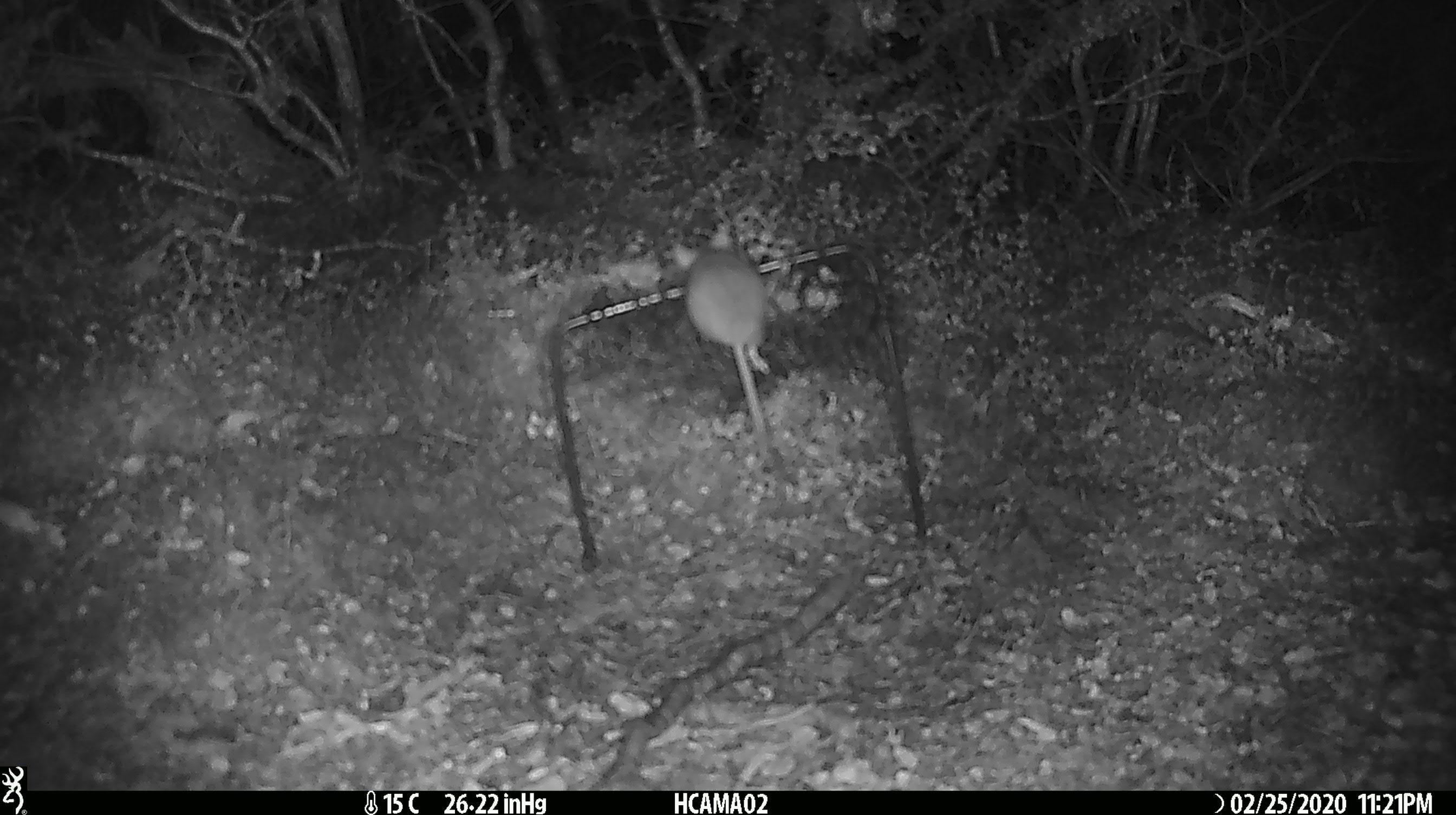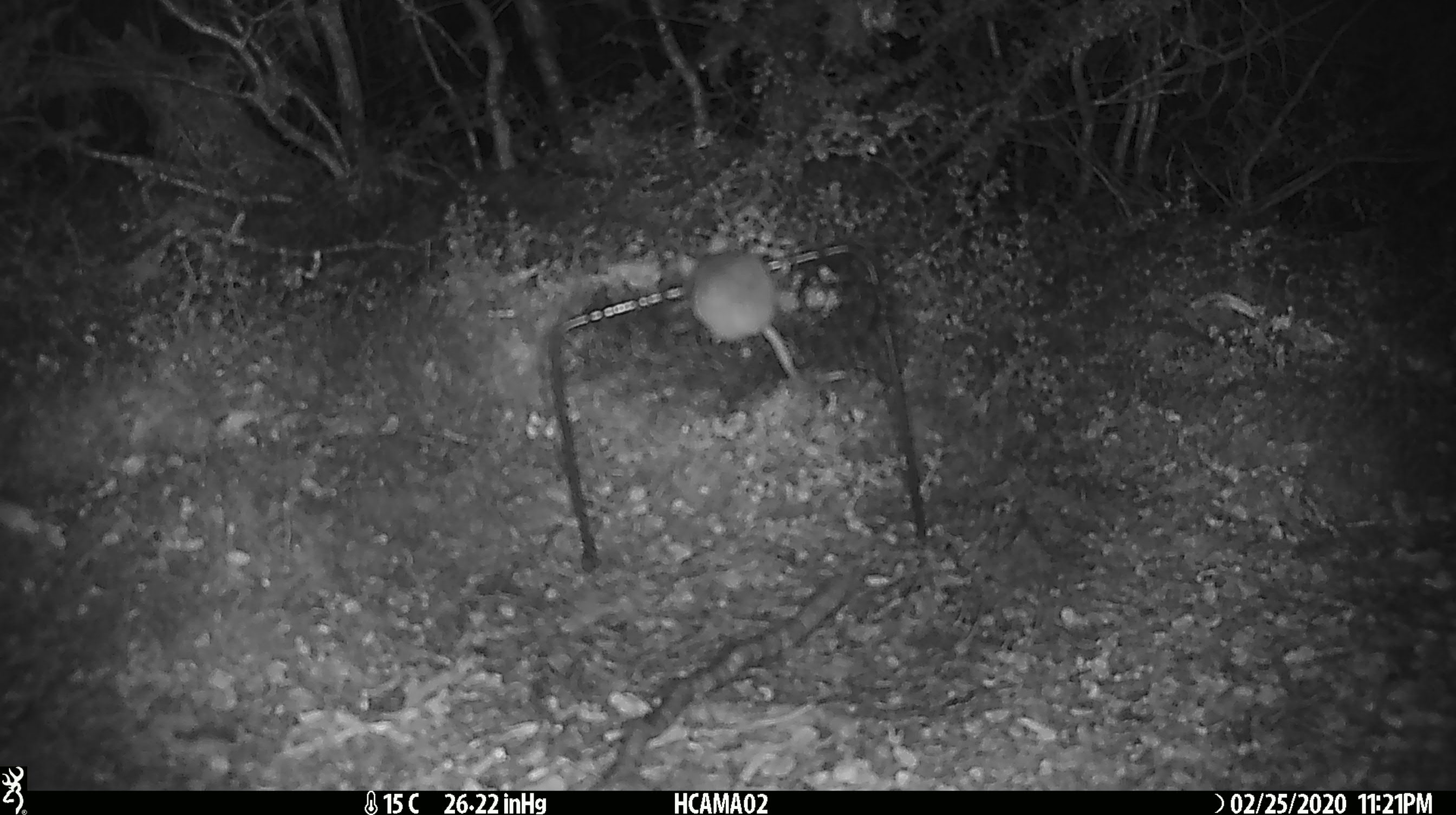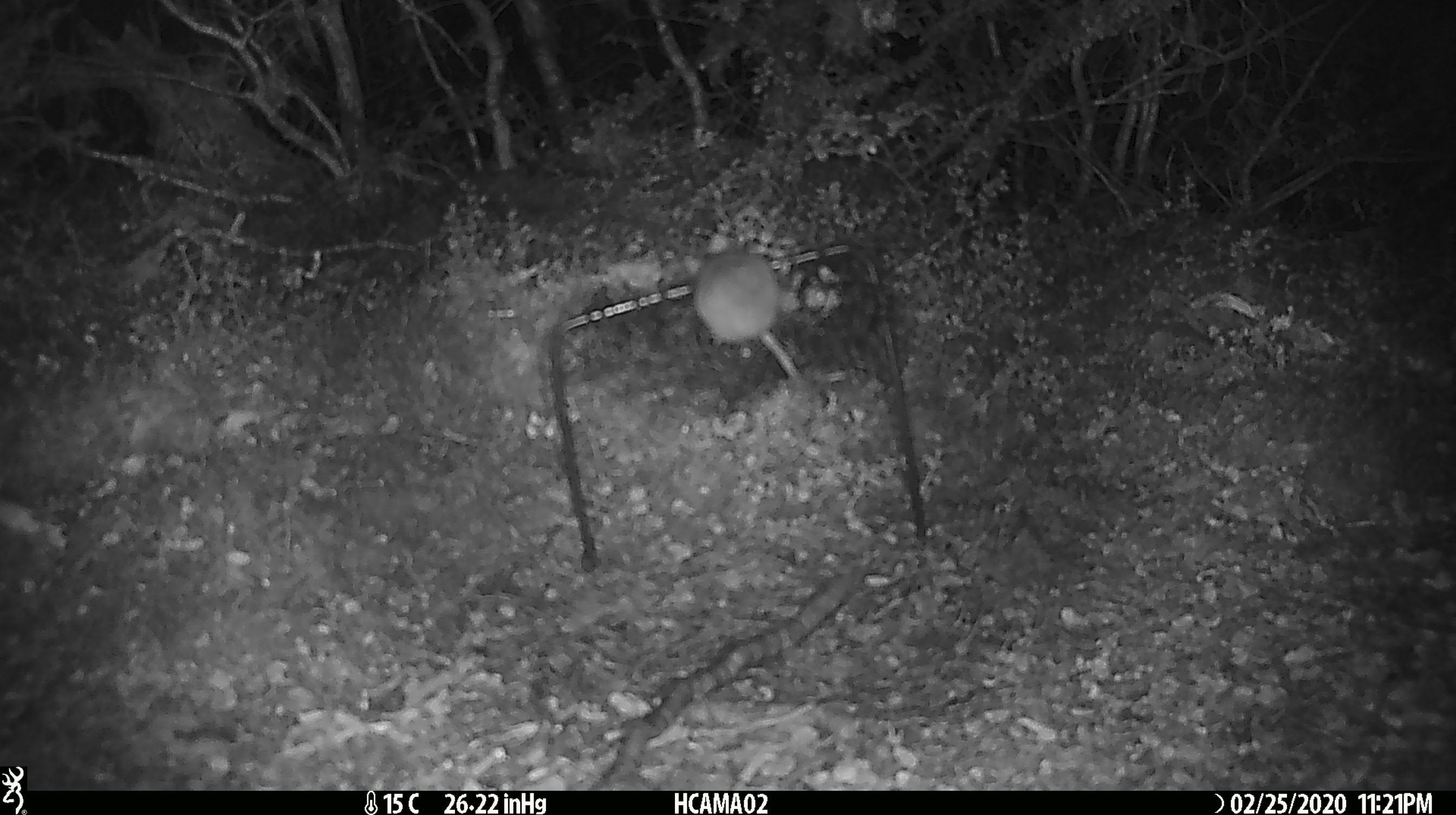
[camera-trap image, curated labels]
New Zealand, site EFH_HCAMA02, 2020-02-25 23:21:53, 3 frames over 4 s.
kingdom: Animalia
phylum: Chordata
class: Mammalia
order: Rodentia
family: Muridae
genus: Mus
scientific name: Mus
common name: mouse